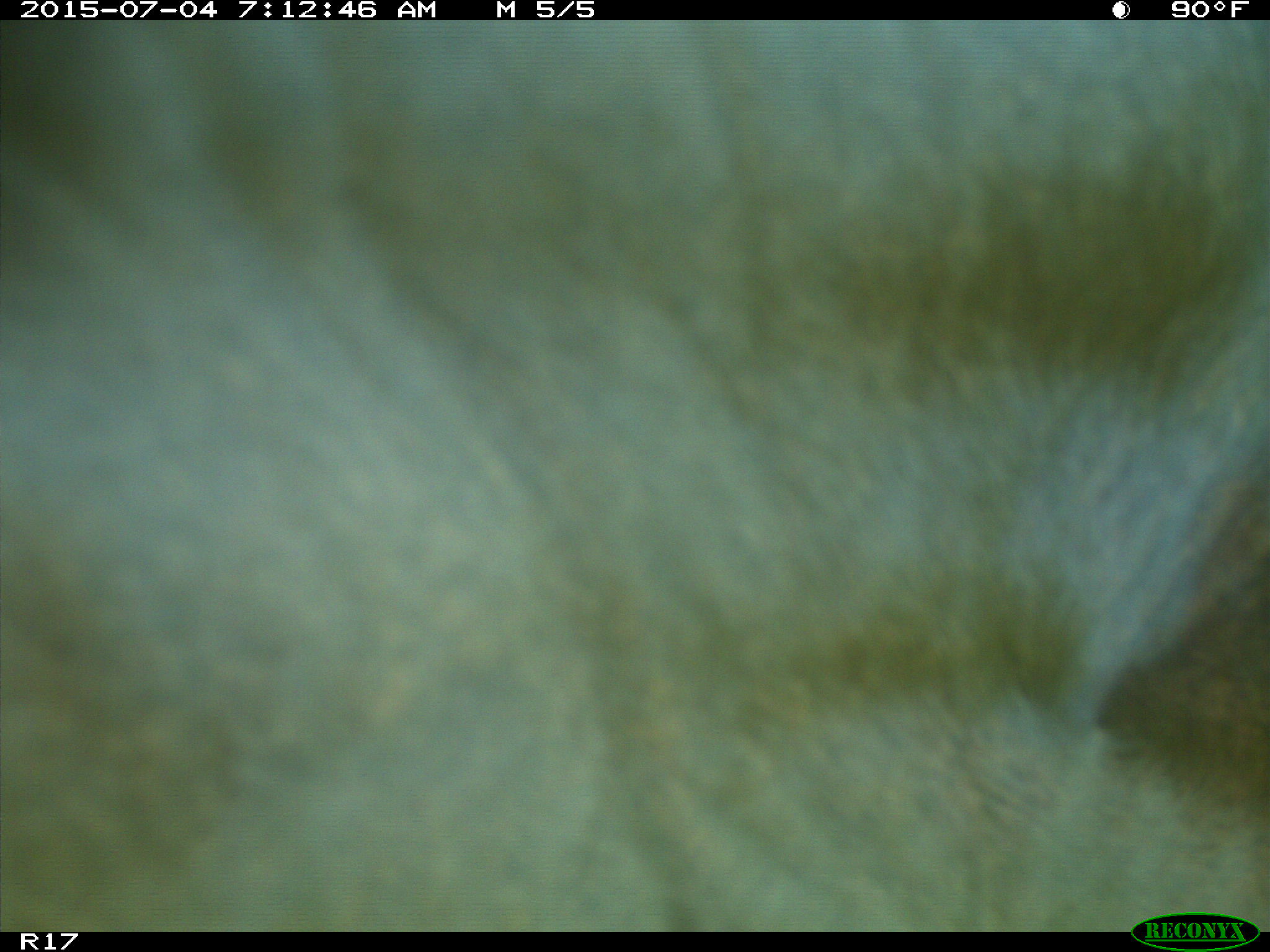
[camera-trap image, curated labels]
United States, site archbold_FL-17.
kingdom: Animalia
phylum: Chordata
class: Mammalia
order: Artiodactyla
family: Bovidae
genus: Bos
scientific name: Bos taurus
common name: domestic cow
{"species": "Bos taurus (domestic cow)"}